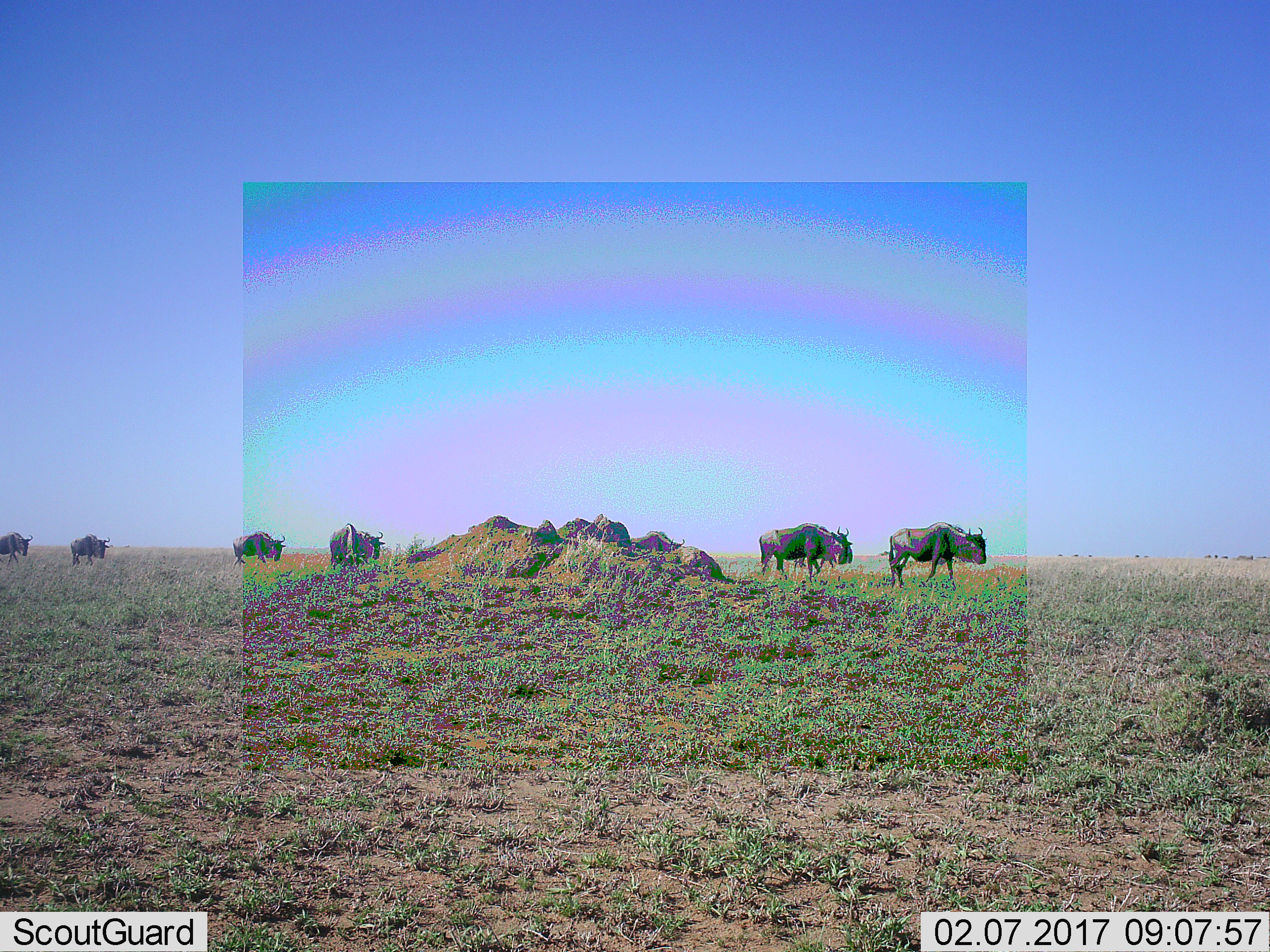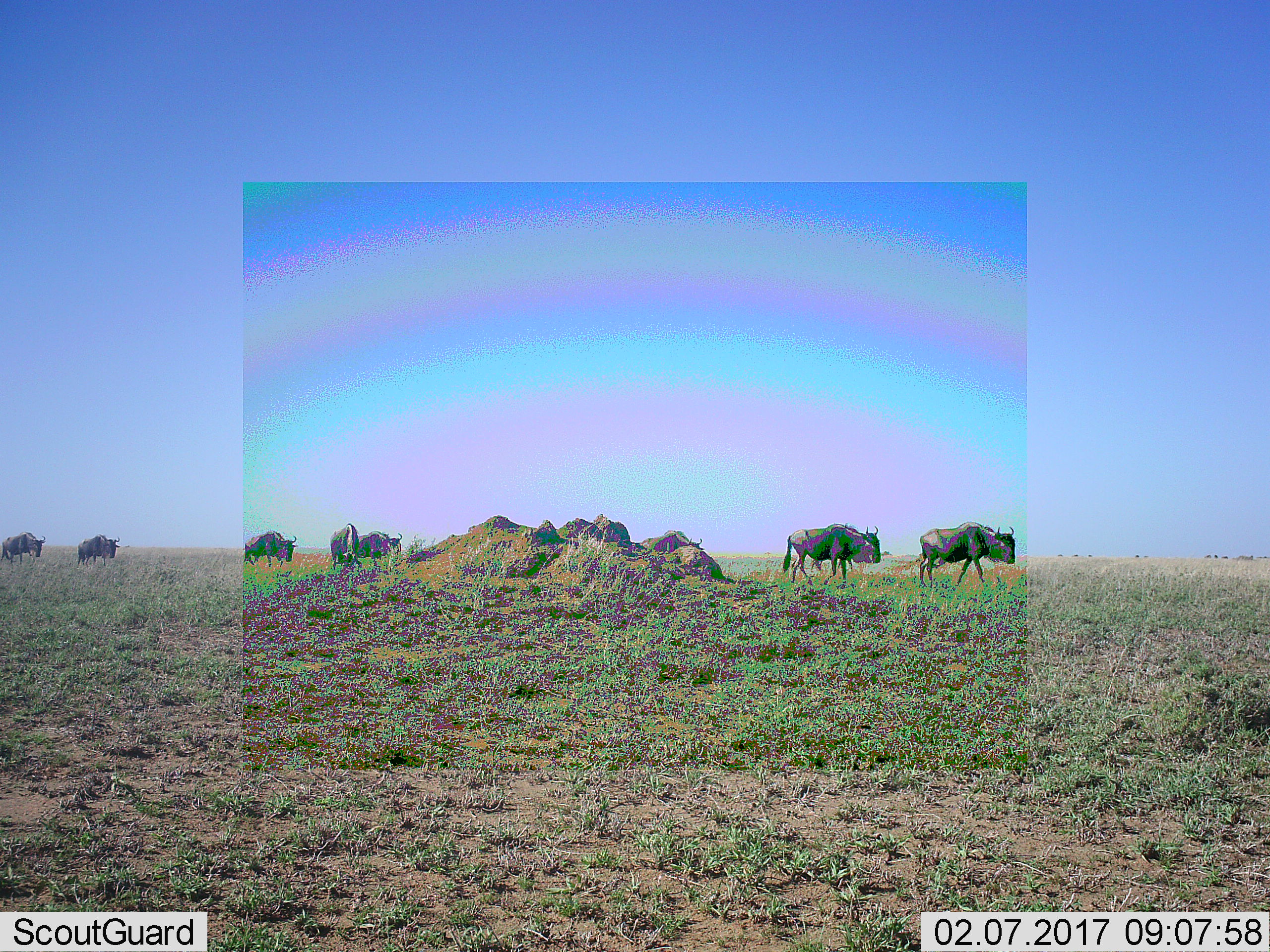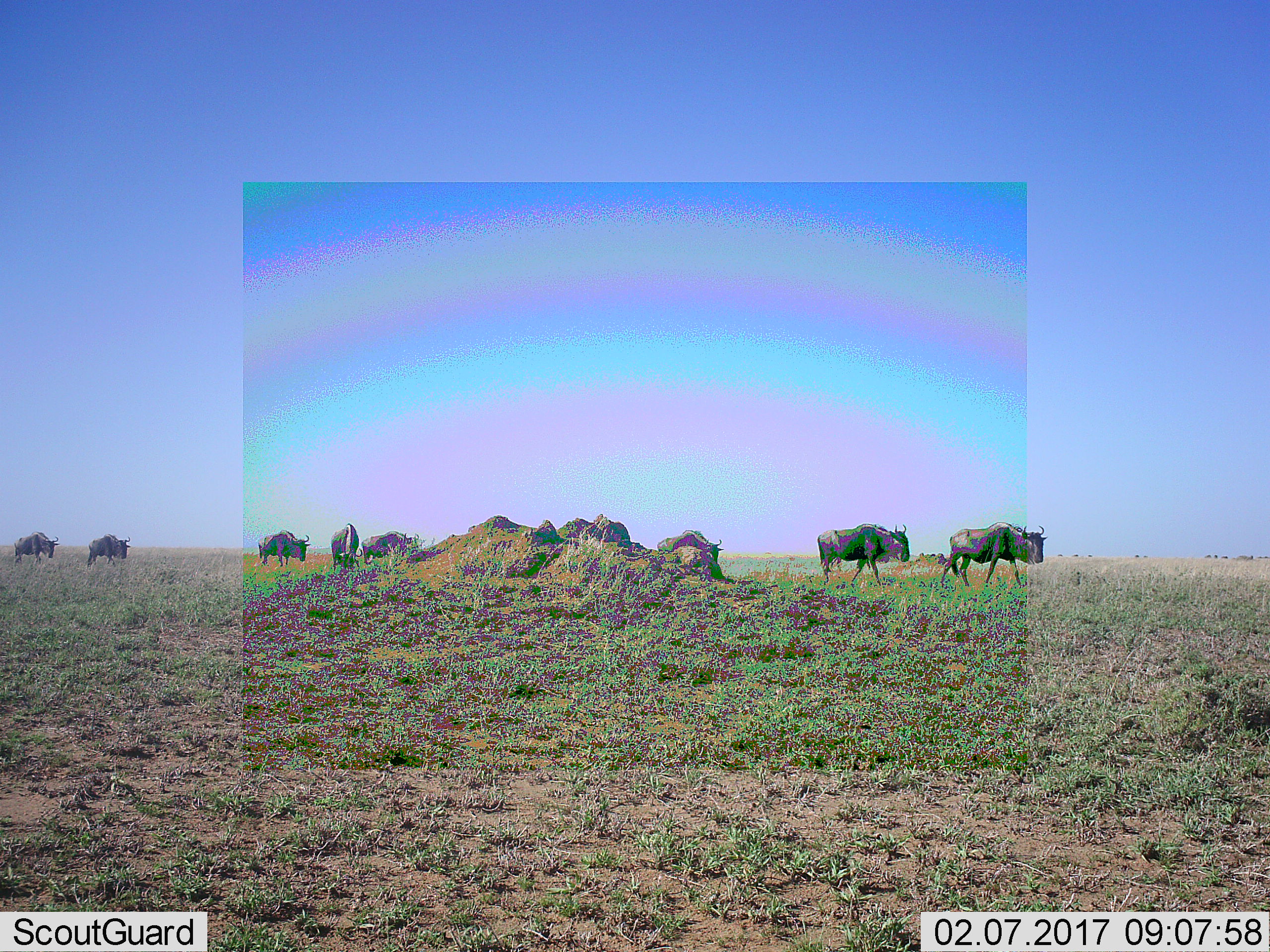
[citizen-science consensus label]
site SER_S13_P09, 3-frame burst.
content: unidentified animal